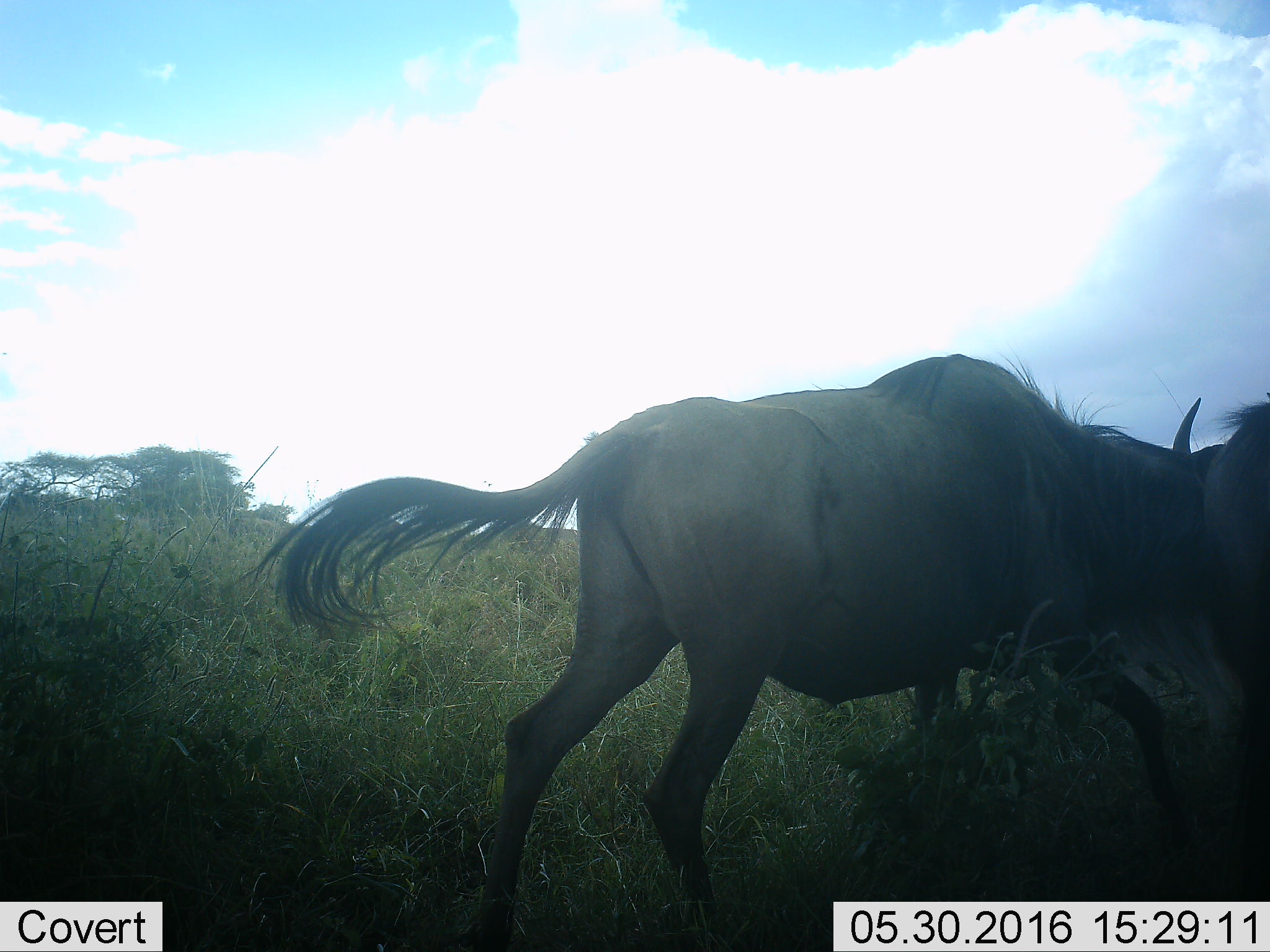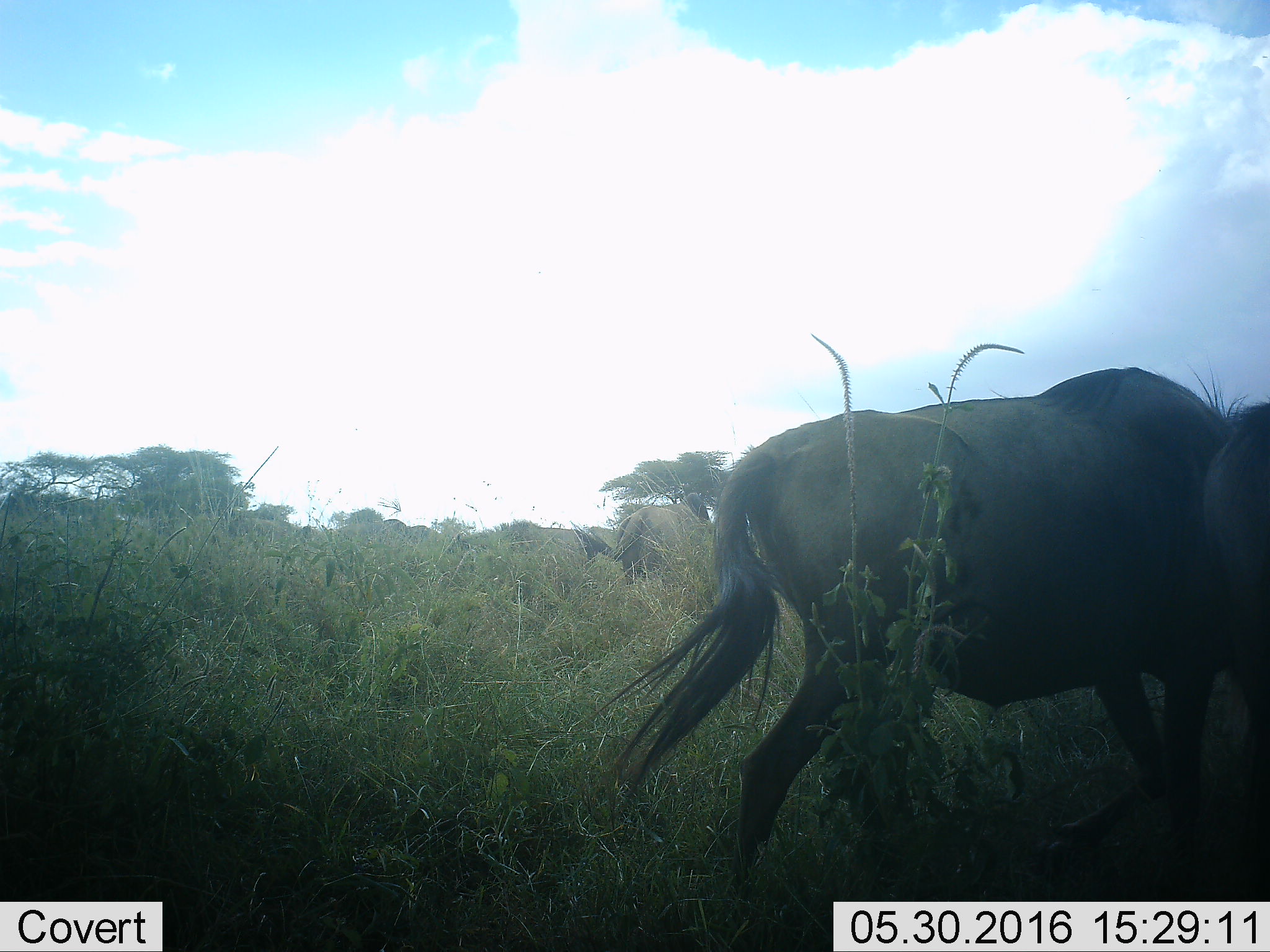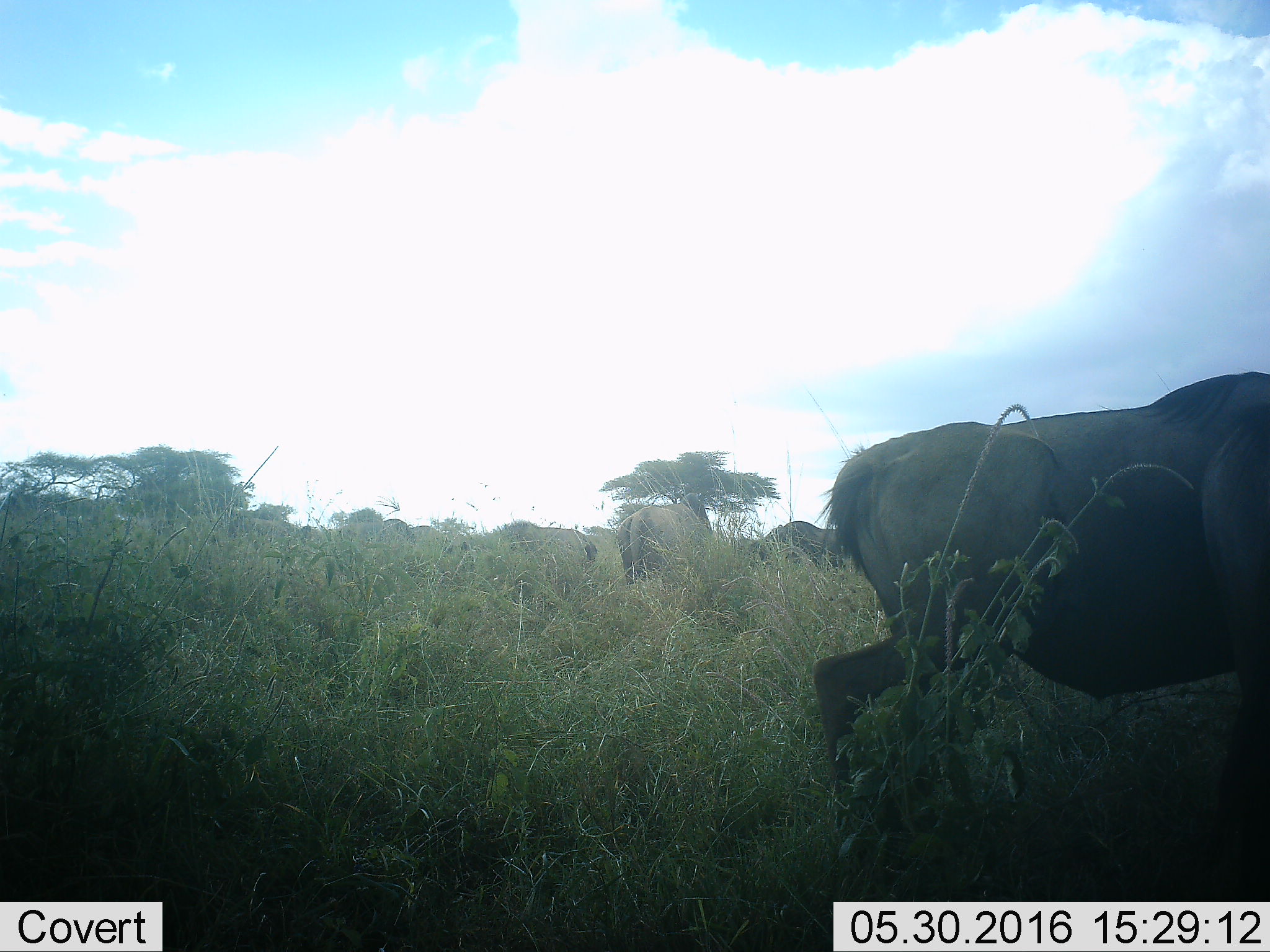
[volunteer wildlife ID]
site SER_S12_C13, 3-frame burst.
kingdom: Animalia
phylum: Chordata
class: Mammalia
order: Artiodactyla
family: Bovidae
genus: Connochaetes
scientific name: Connochaetes taurinus taurinus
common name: blue wildebeest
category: wildebeestblue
Wildebeestblue (blue wildebeest) (Connochaetes taurinus taurinus), count 2. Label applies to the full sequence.